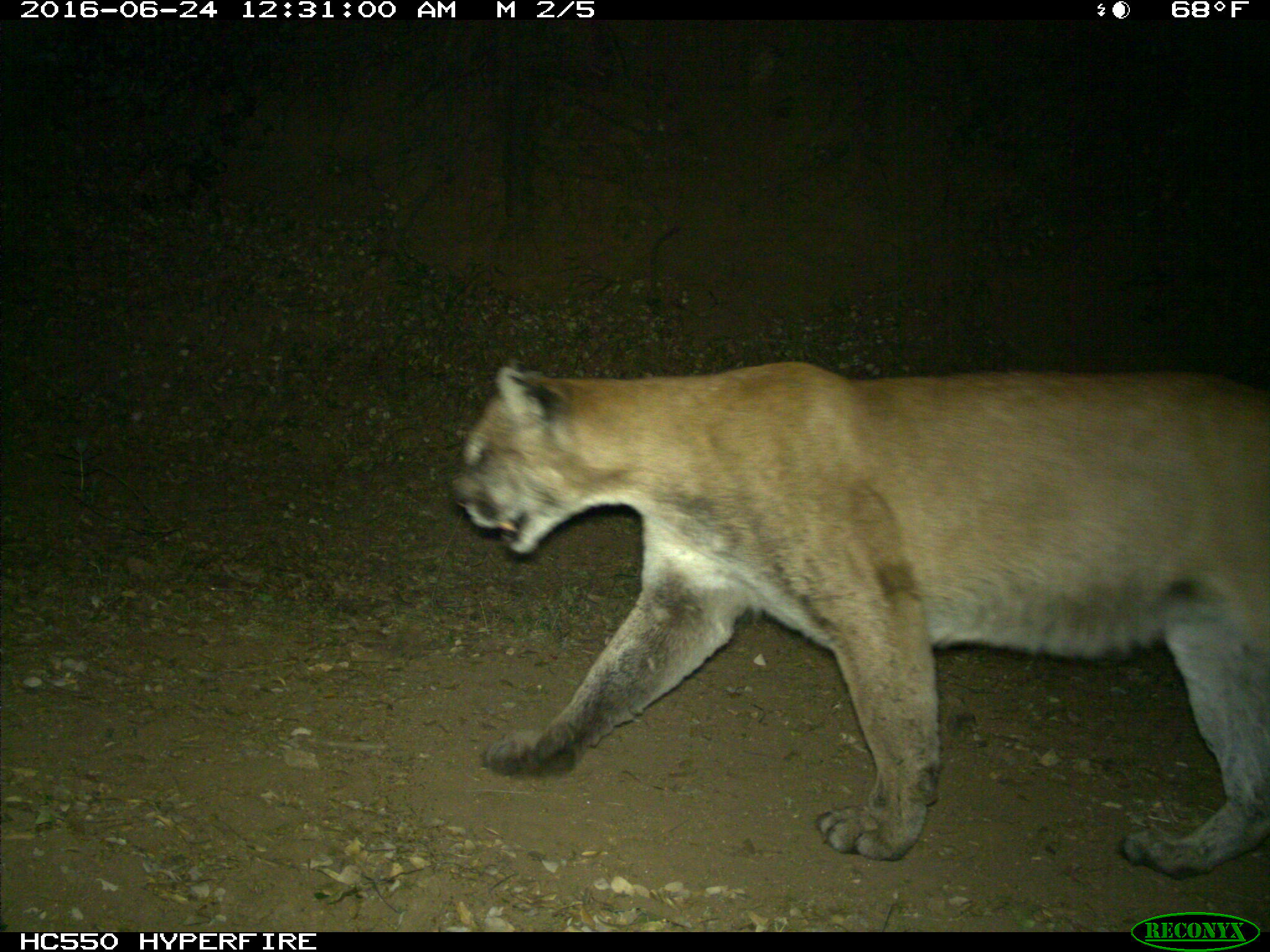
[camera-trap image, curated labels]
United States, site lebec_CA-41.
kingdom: Animalia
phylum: Chordata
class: Mammalia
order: Carnivora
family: Felidae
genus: Puma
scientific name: Puma concolor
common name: mountain lion